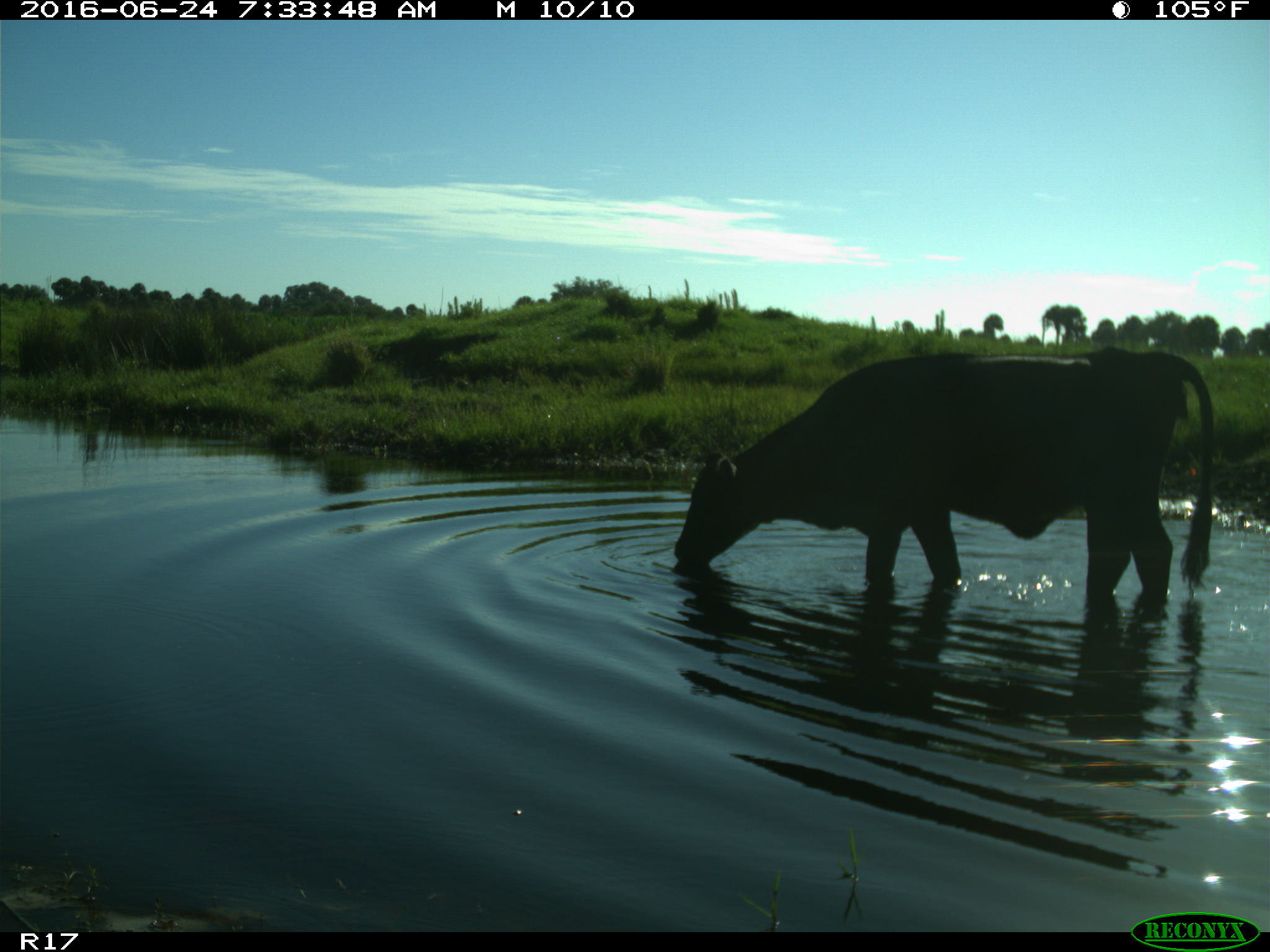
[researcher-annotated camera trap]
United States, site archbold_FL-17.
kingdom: Animalia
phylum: Chordata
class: Mammalia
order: Artiodactyla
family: Bovidae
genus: Bos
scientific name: Bos taurus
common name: domestic cow